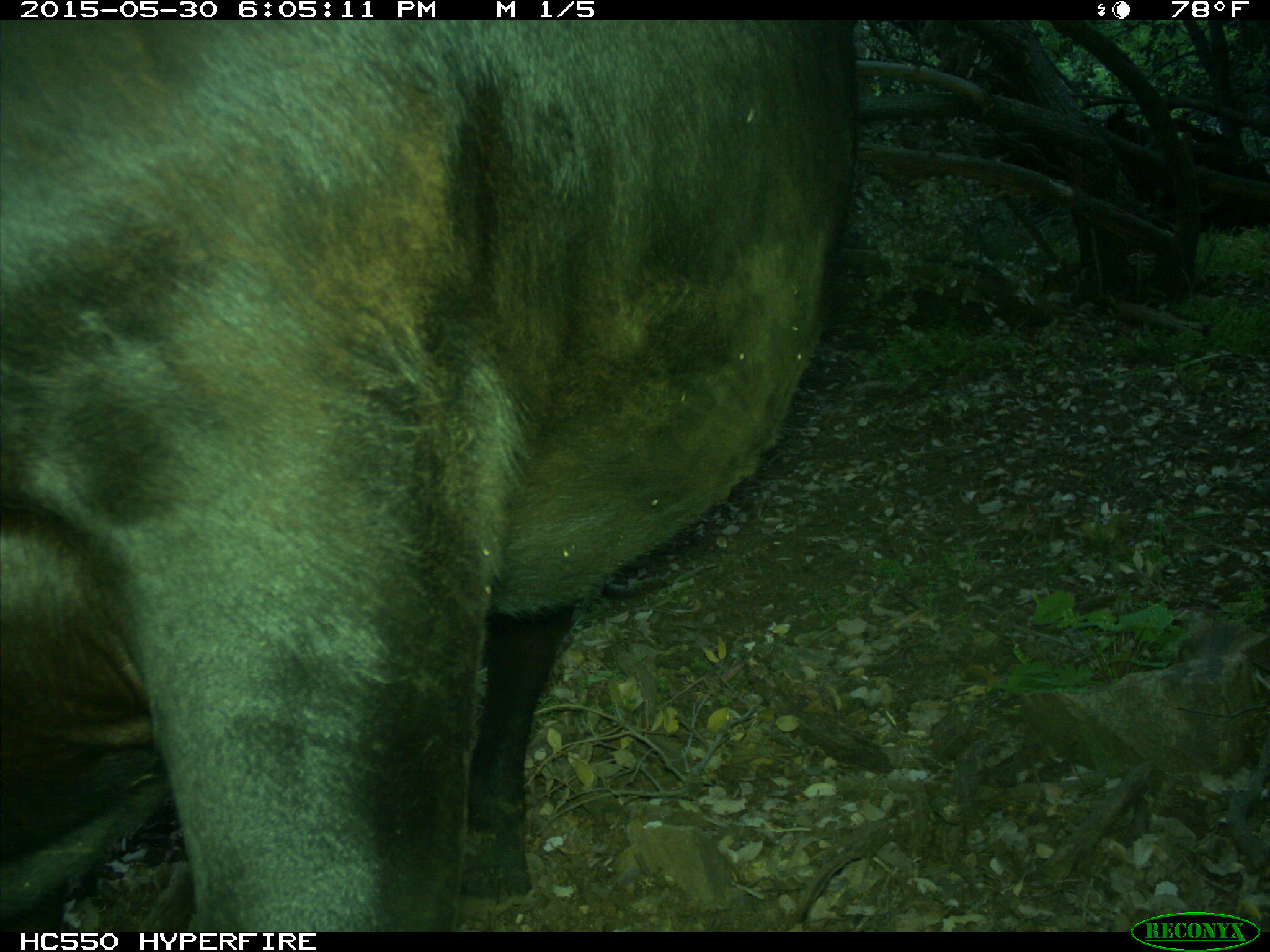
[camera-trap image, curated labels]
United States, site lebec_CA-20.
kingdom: Animalia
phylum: Chordata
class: Mammalia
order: Artiodactyla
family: Bovidae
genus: Bos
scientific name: Bos taurus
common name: domestic cow